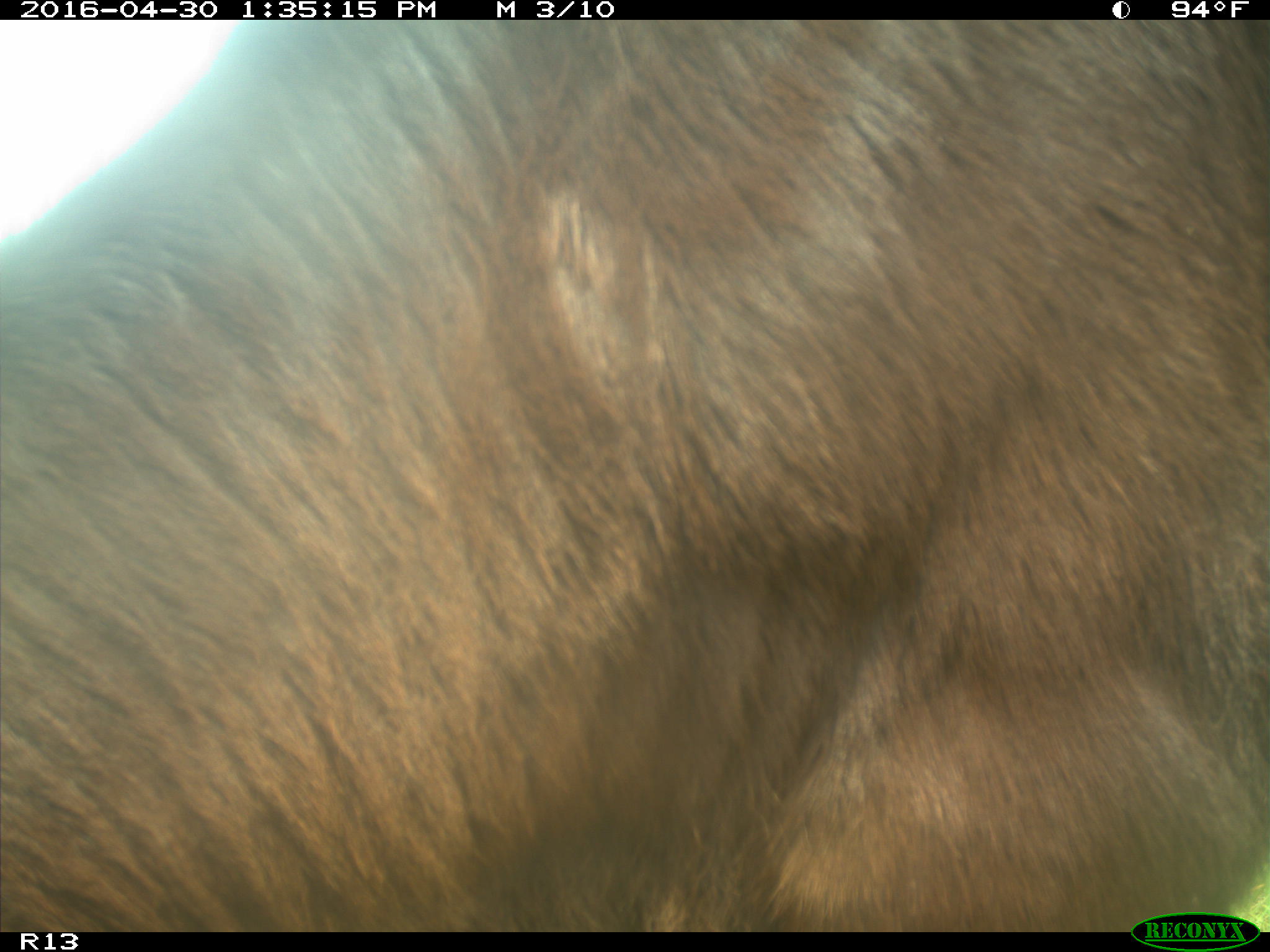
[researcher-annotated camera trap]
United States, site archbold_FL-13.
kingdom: Animalia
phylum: Chordata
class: Mammalia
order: Artiodactyla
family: Bovidae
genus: Bos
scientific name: Bos taurus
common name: domestic cow